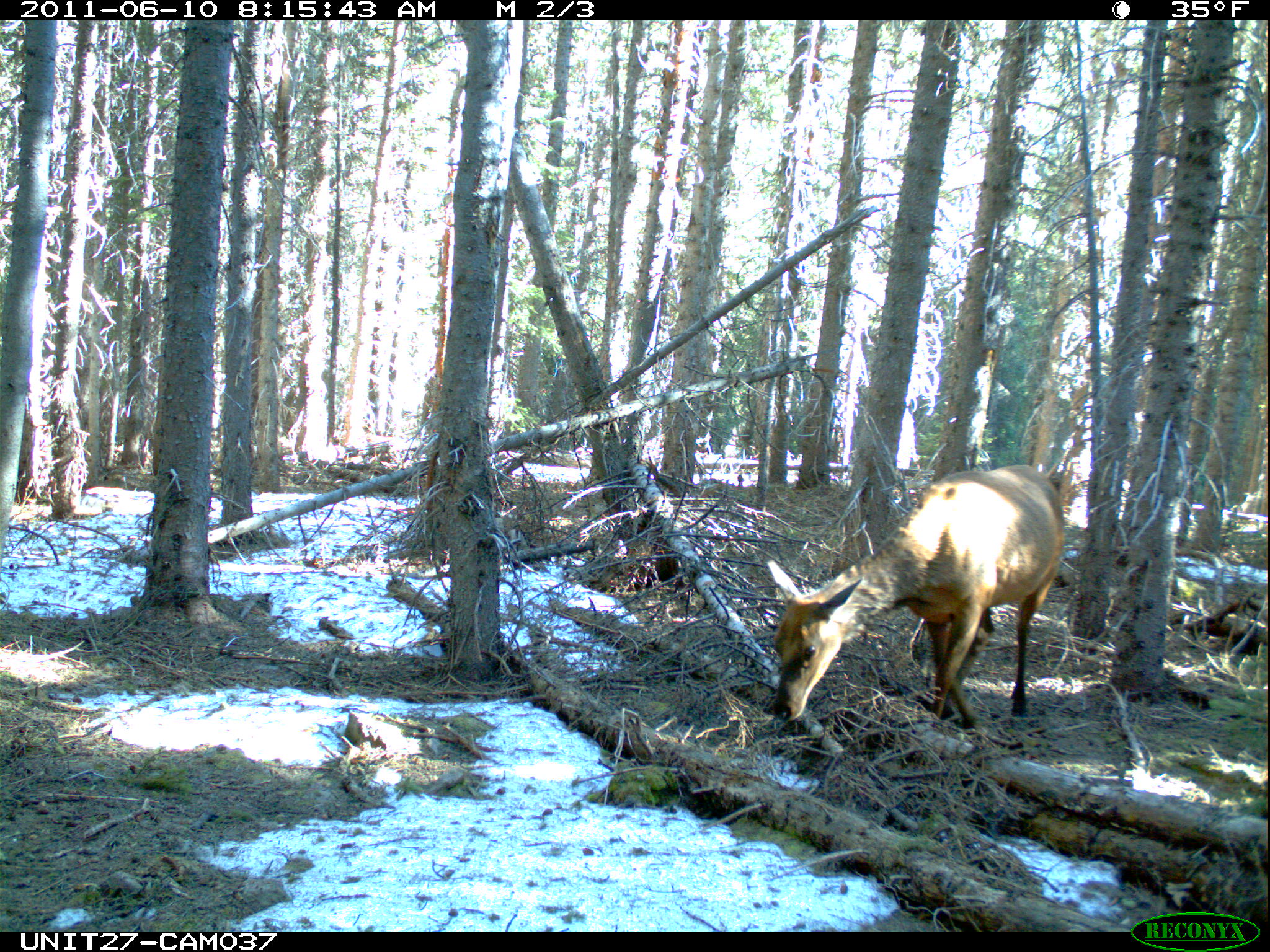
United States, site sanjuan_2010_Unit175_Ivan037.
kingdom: Animalia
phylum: Chordata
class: Mammalia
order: Artiodactyla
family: Cervidae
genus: Cervus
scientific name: Cervus elaphus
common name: red deer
Cervus elaphus (red deer).